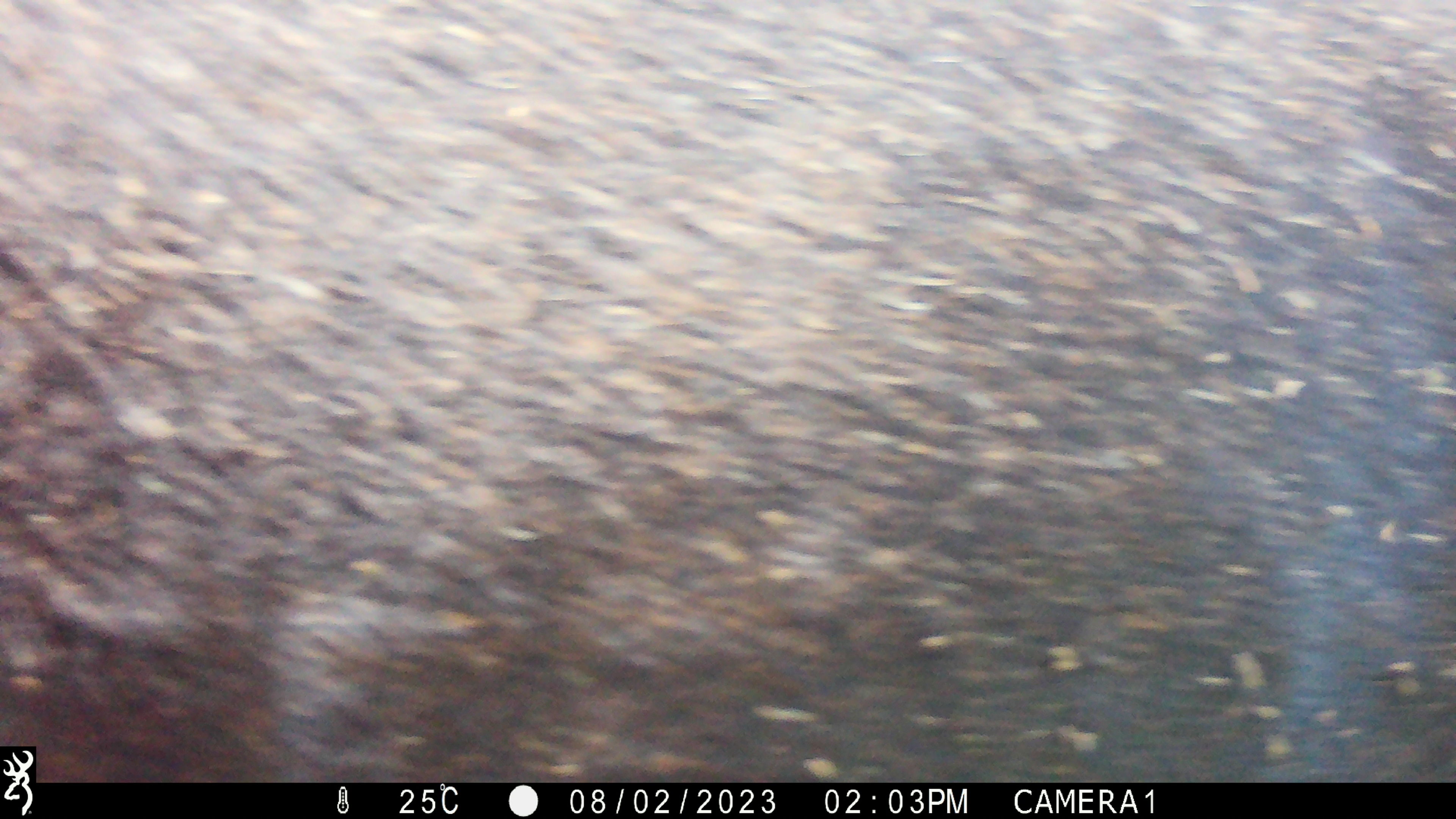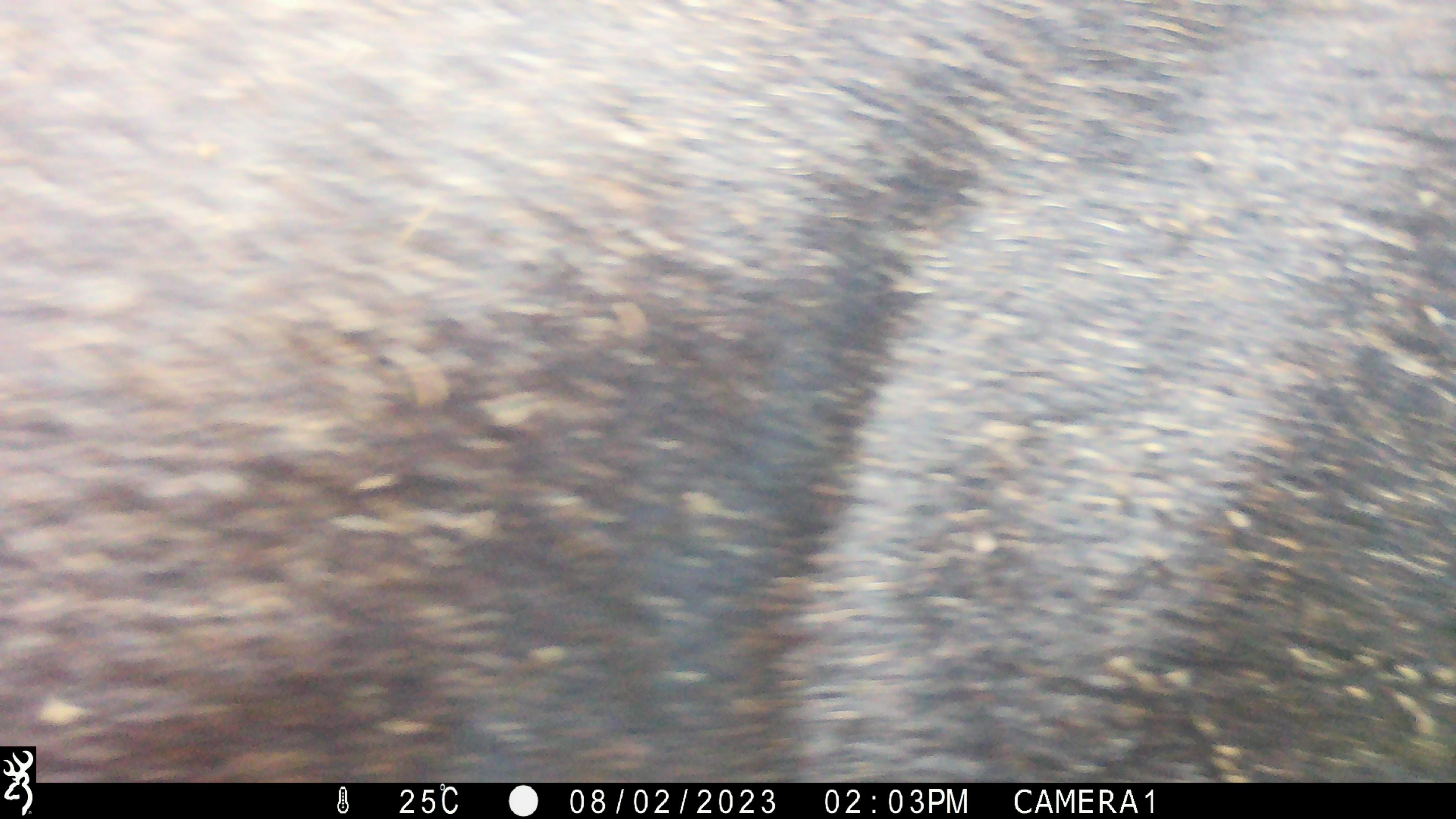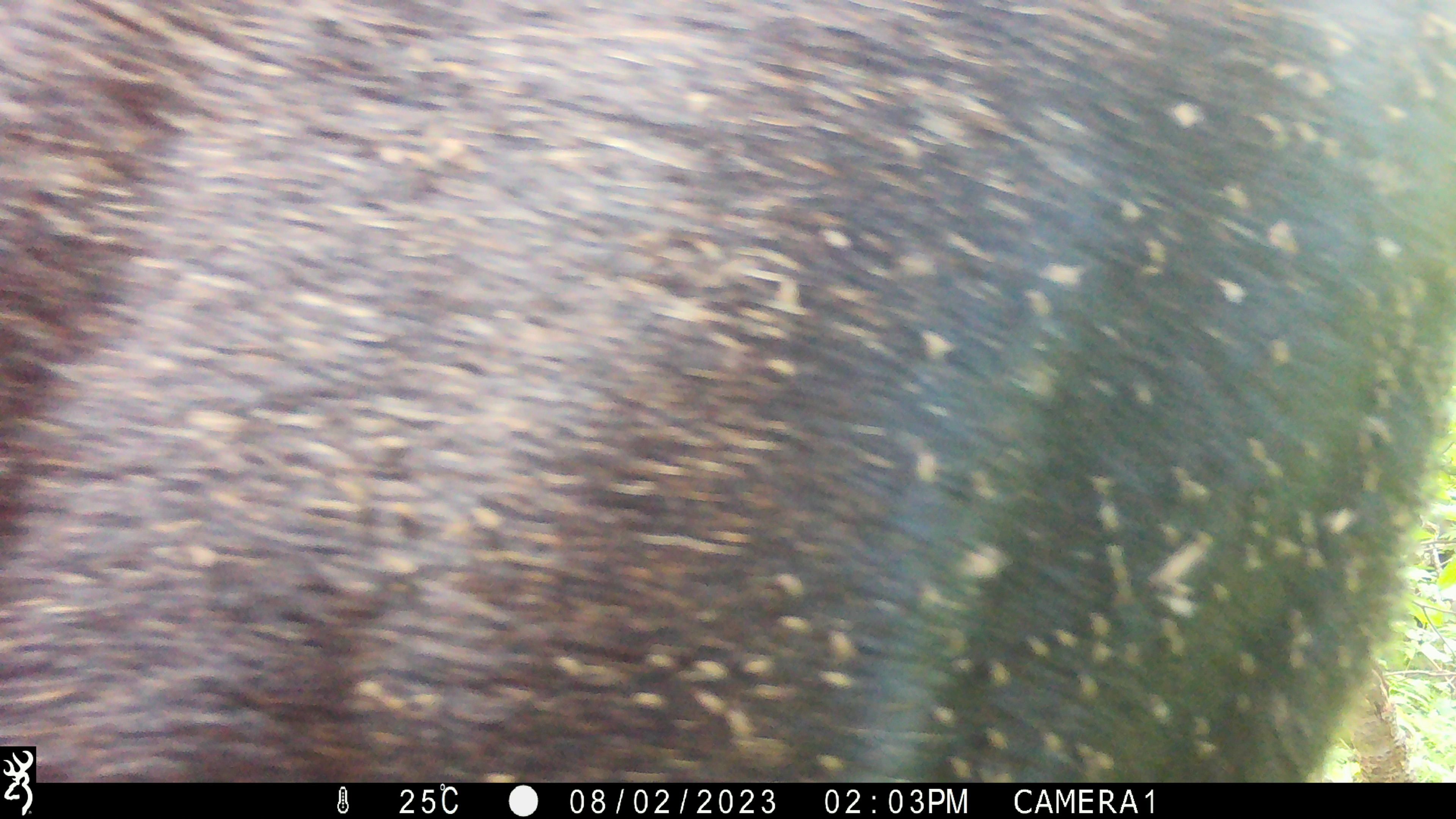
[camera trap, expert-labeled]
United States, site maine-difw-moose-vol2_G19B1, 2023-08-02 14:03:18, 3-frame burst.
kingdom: Animalia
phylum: Chordata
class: Mammalia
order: Artiodactyla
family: Cervidae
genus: Alces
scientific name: Alces alces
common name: moose